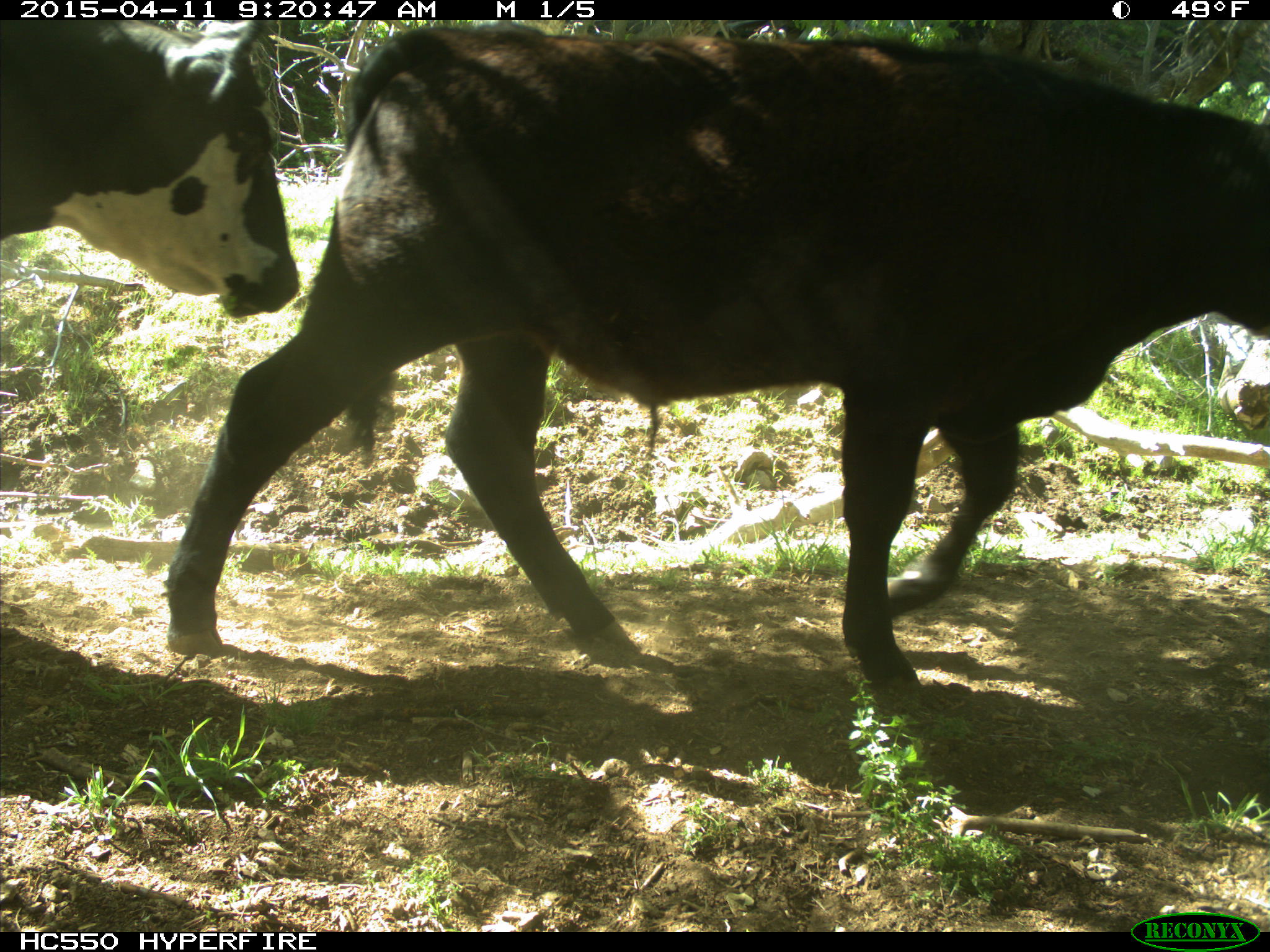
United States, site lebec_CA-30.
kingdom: Animalia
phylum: Chordata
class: Mammalia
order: Artiodactyla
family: Bovidae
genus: Bos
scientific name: Bos taurus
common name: domestic cow